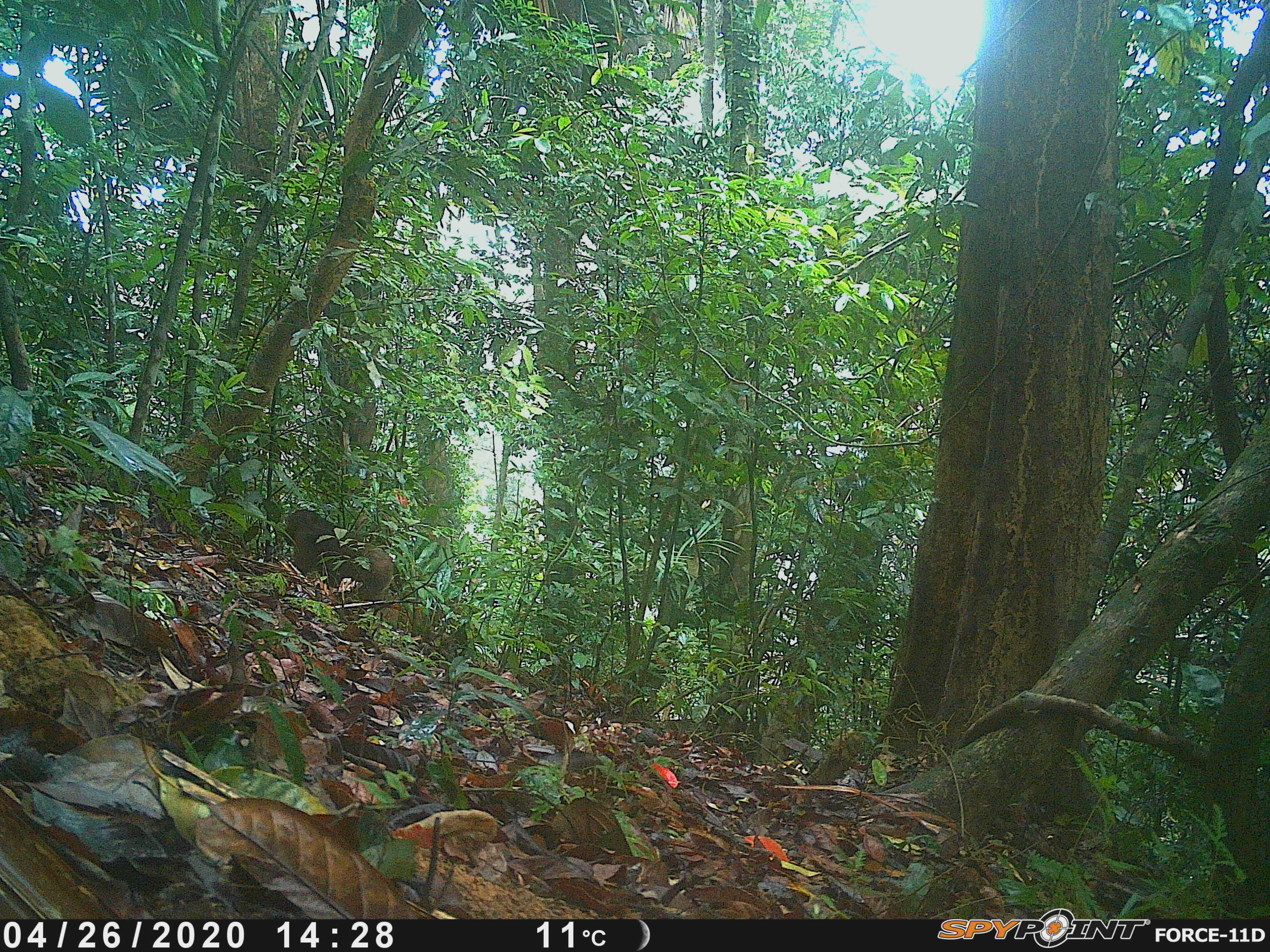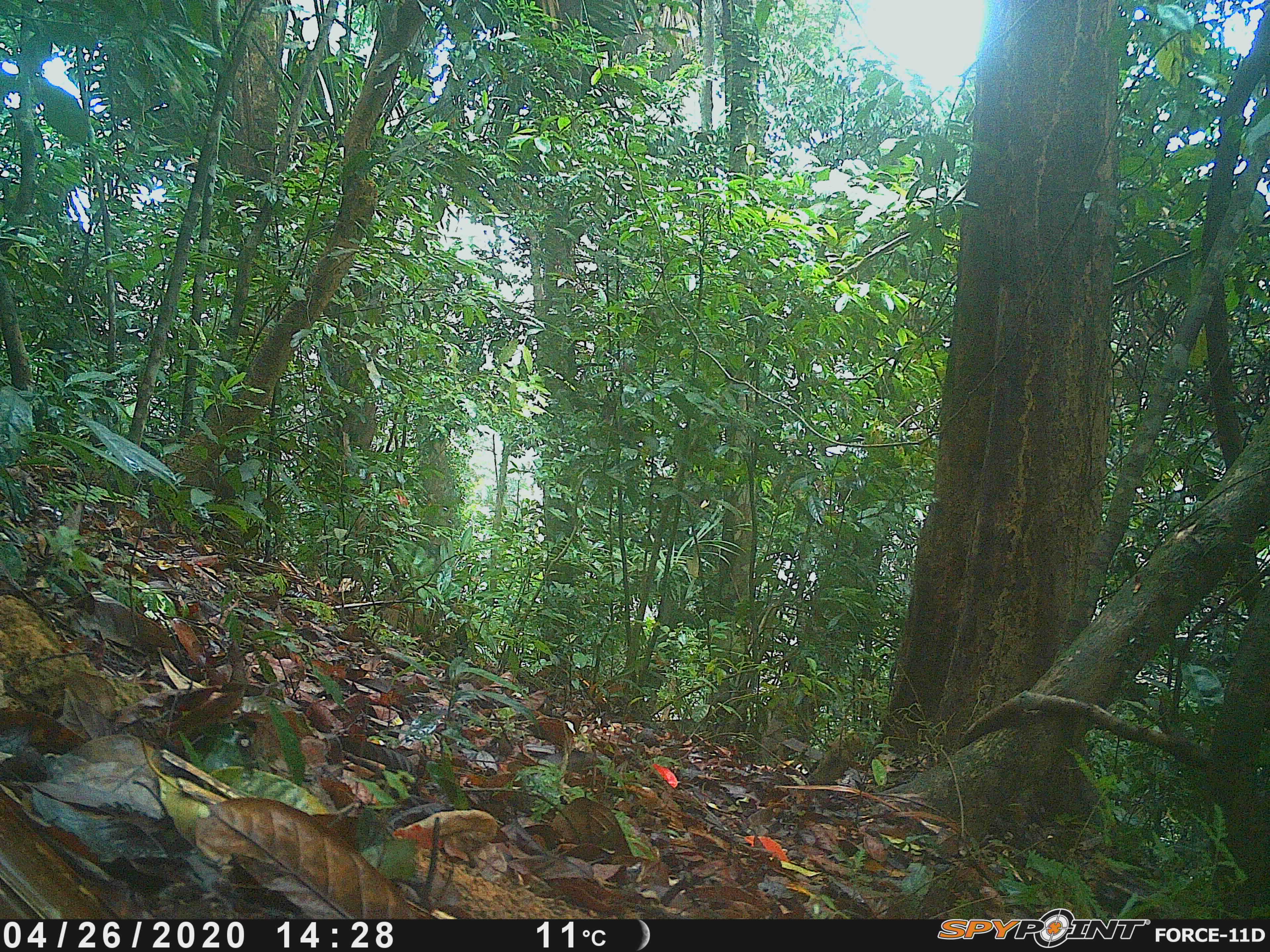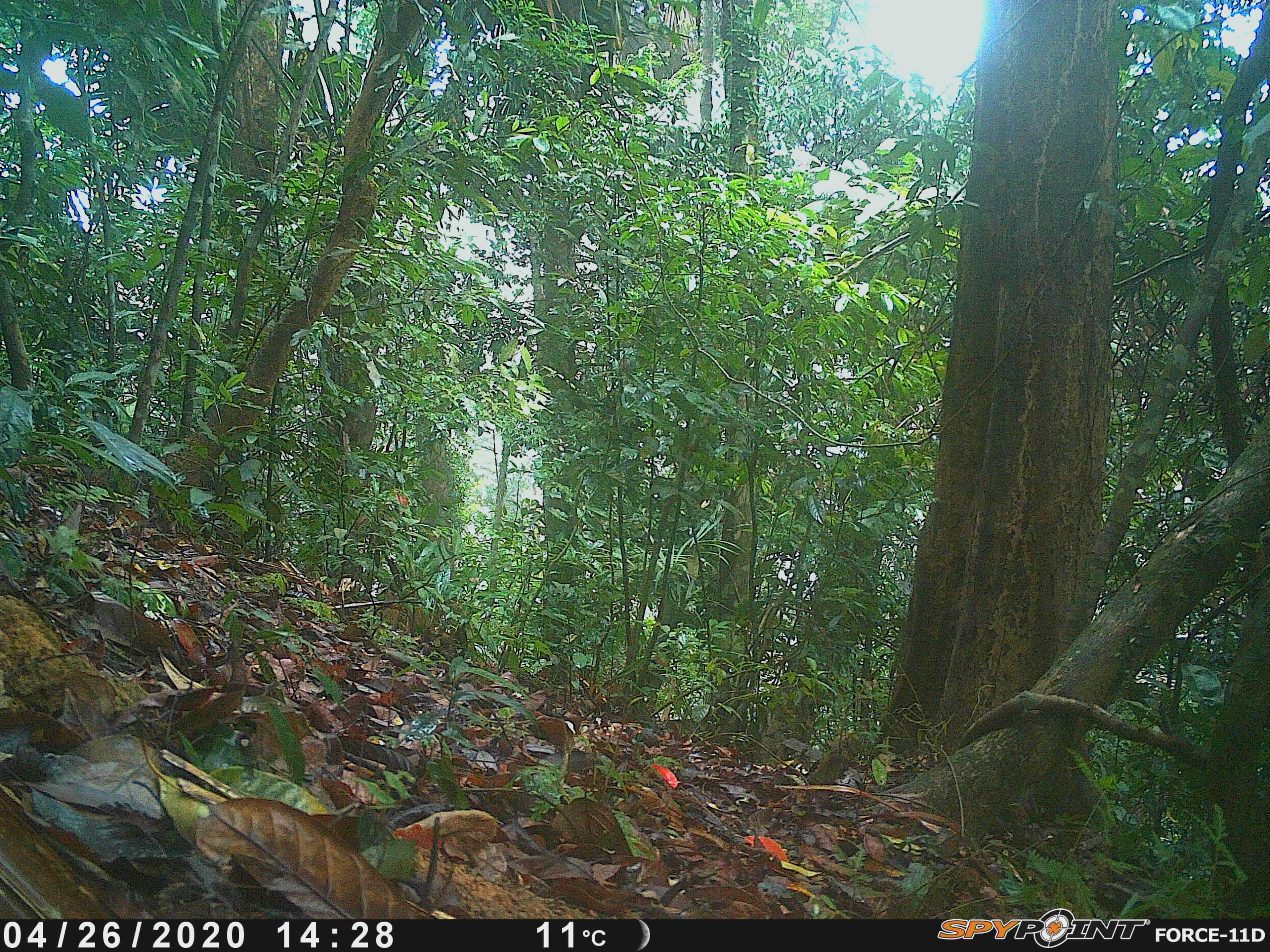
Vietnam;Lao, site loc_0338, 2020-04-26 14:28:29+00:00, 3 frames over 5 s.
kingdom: Animalia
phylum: Chordata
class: Mammalia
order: Primates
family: Cercopithecidae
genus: Macaca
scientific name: Macaca arctoides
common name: stump-tailed macaque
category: stump tailed macaque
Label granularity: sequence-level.